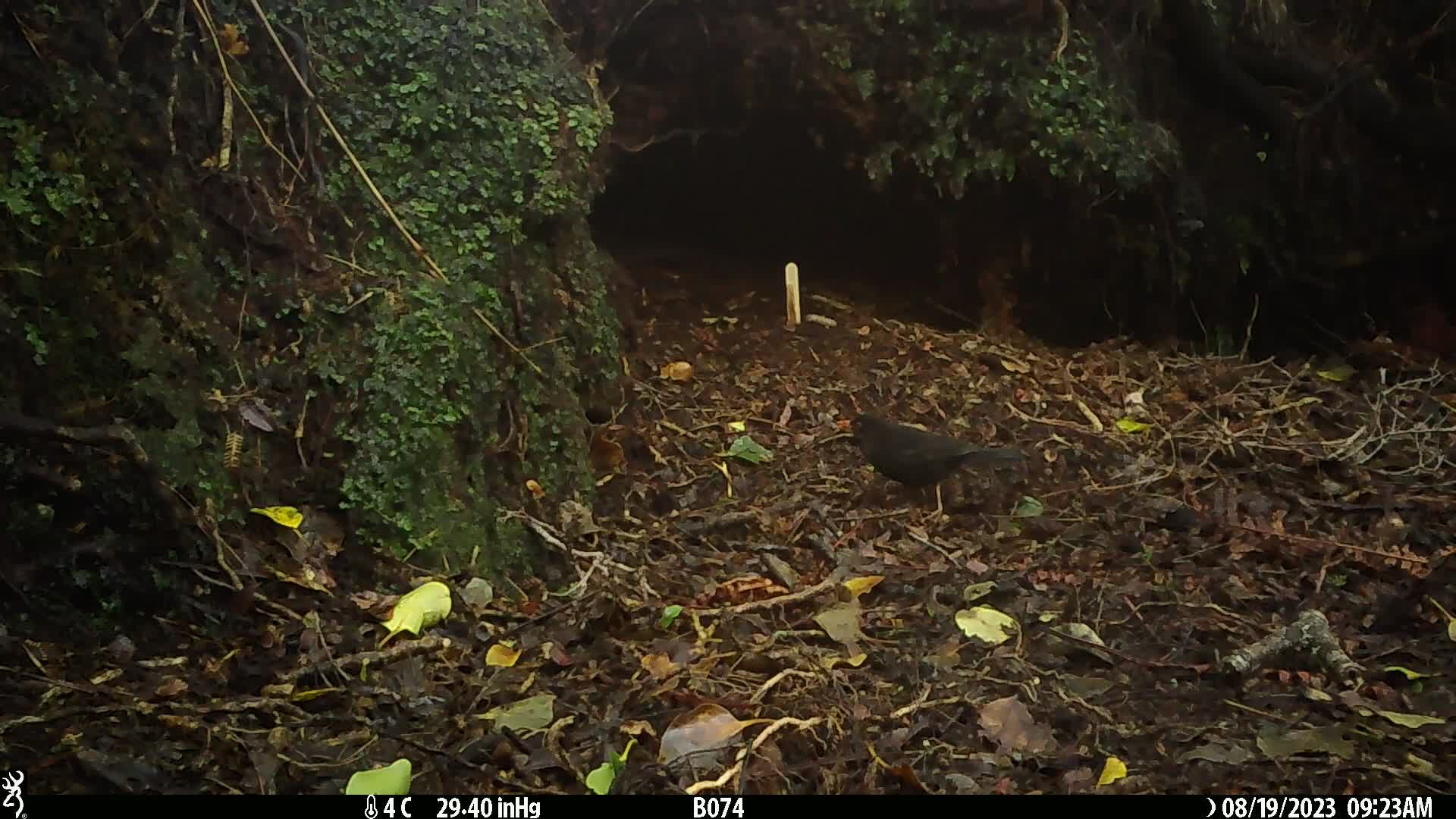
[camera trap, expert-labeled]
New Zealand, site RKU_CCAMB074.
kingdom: Animalia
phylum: Chordata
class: Aves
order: Passeriformes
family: Turdidae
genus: Turdus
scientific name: Turdus merula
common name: eurasian blackbird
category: blackbird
Blackbird (eurasian blackbird) (Turdus merula).